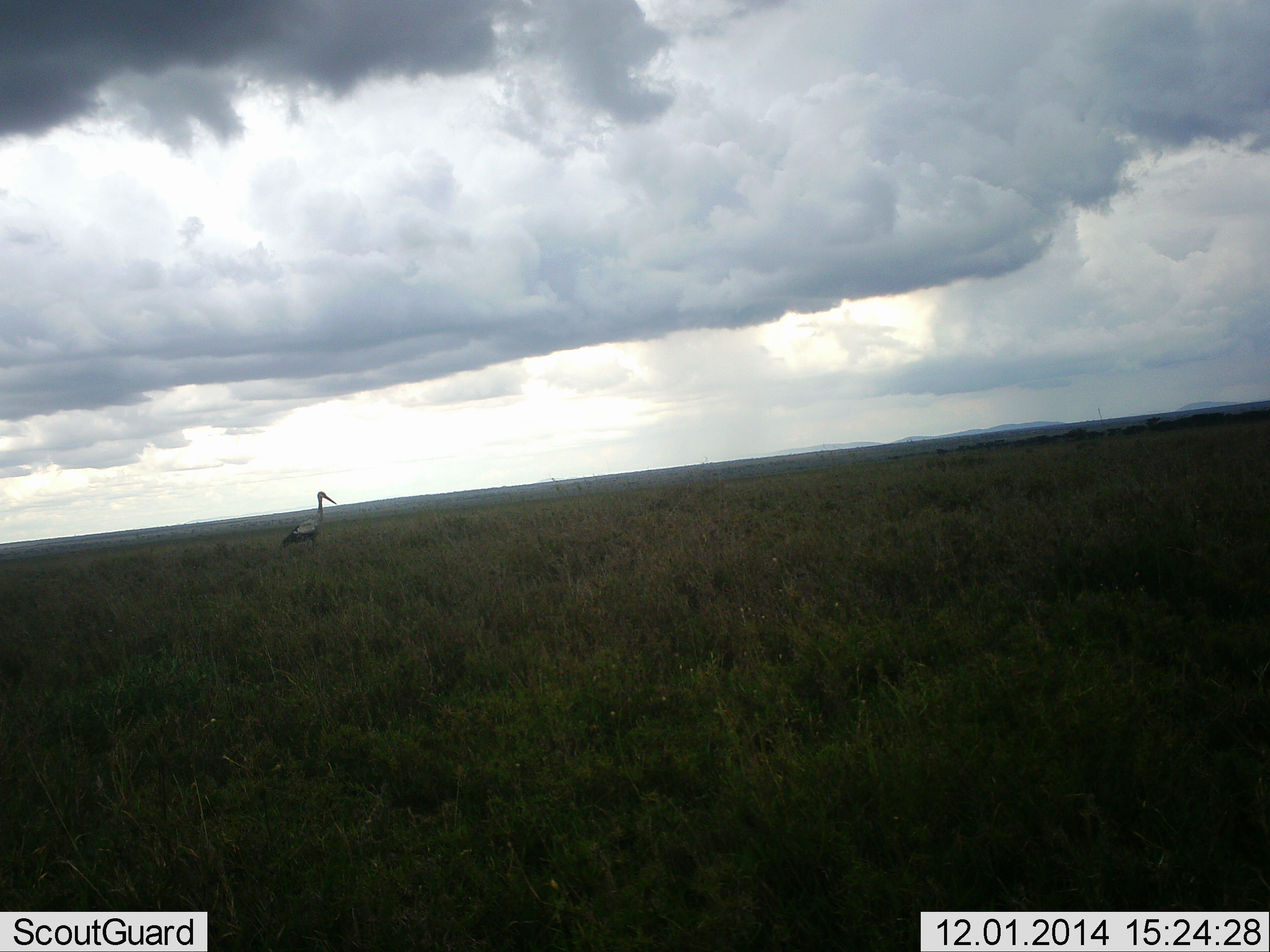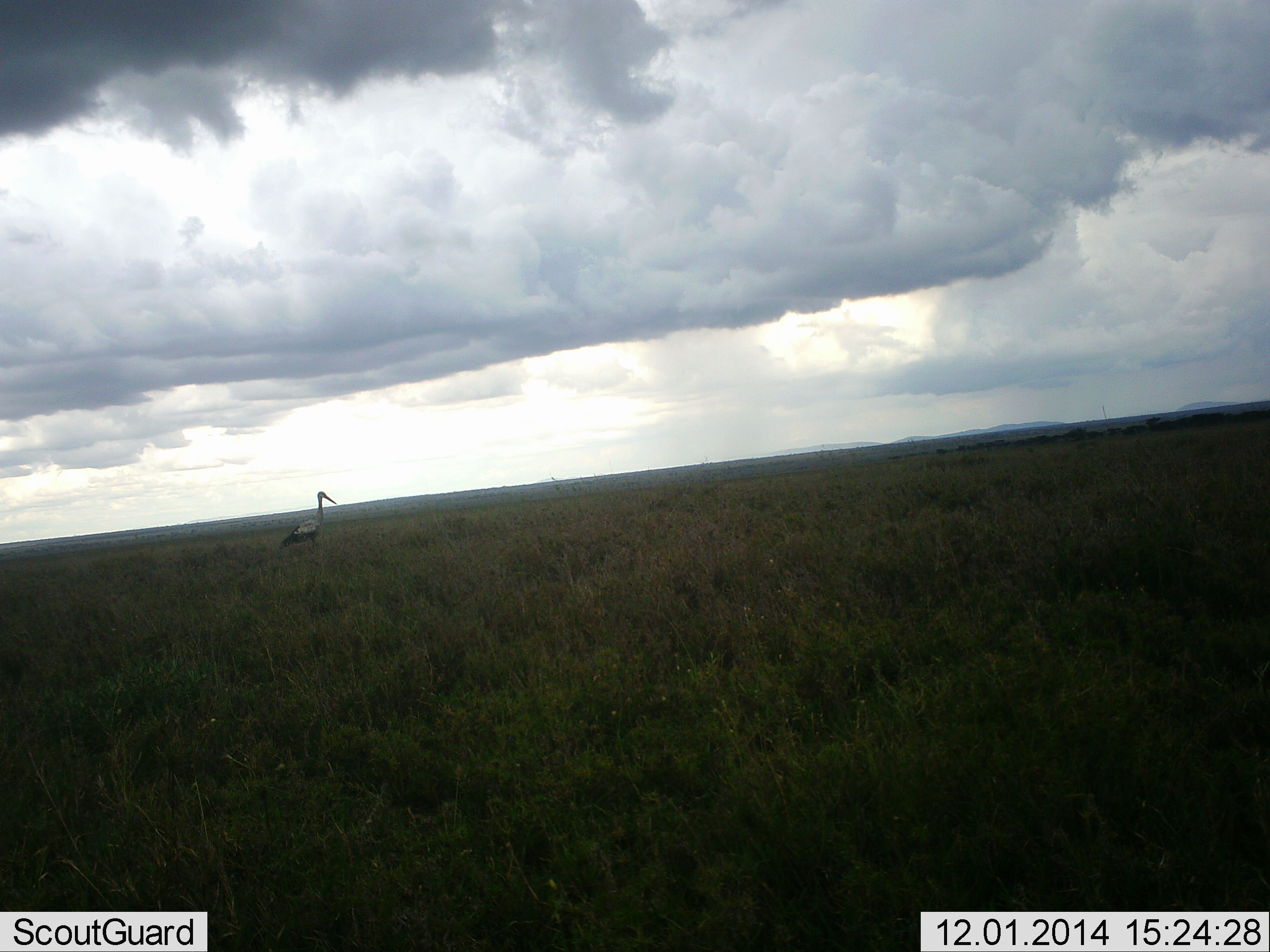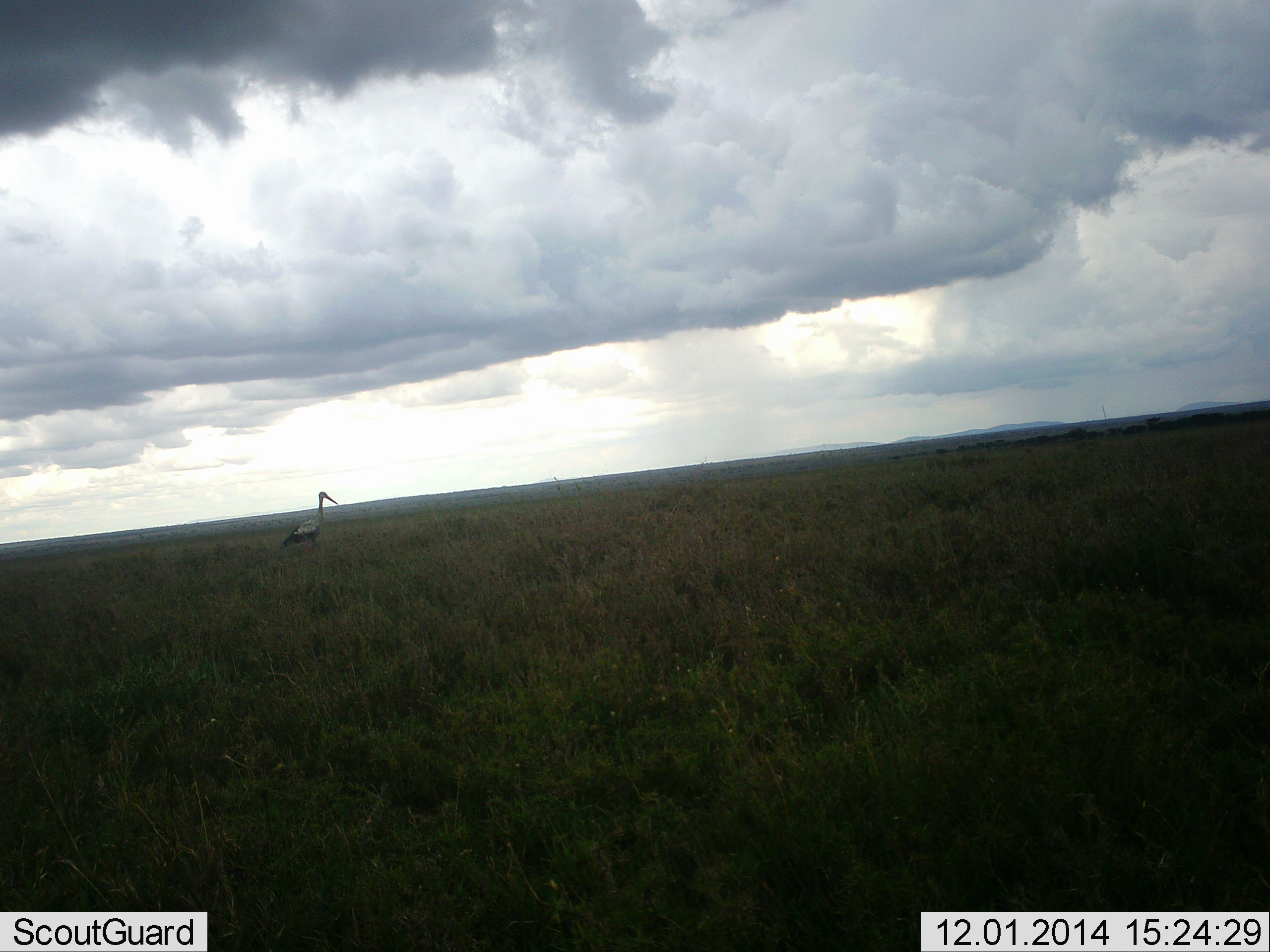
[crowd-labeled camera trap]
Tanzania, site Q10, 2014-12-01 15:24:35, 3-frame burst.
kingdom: Animalia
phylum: Chordata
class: Aves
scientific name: Aves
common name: bird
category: otherbird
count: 1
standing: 100%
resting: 0%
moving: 0%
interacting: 0%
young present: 0%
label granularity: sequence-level